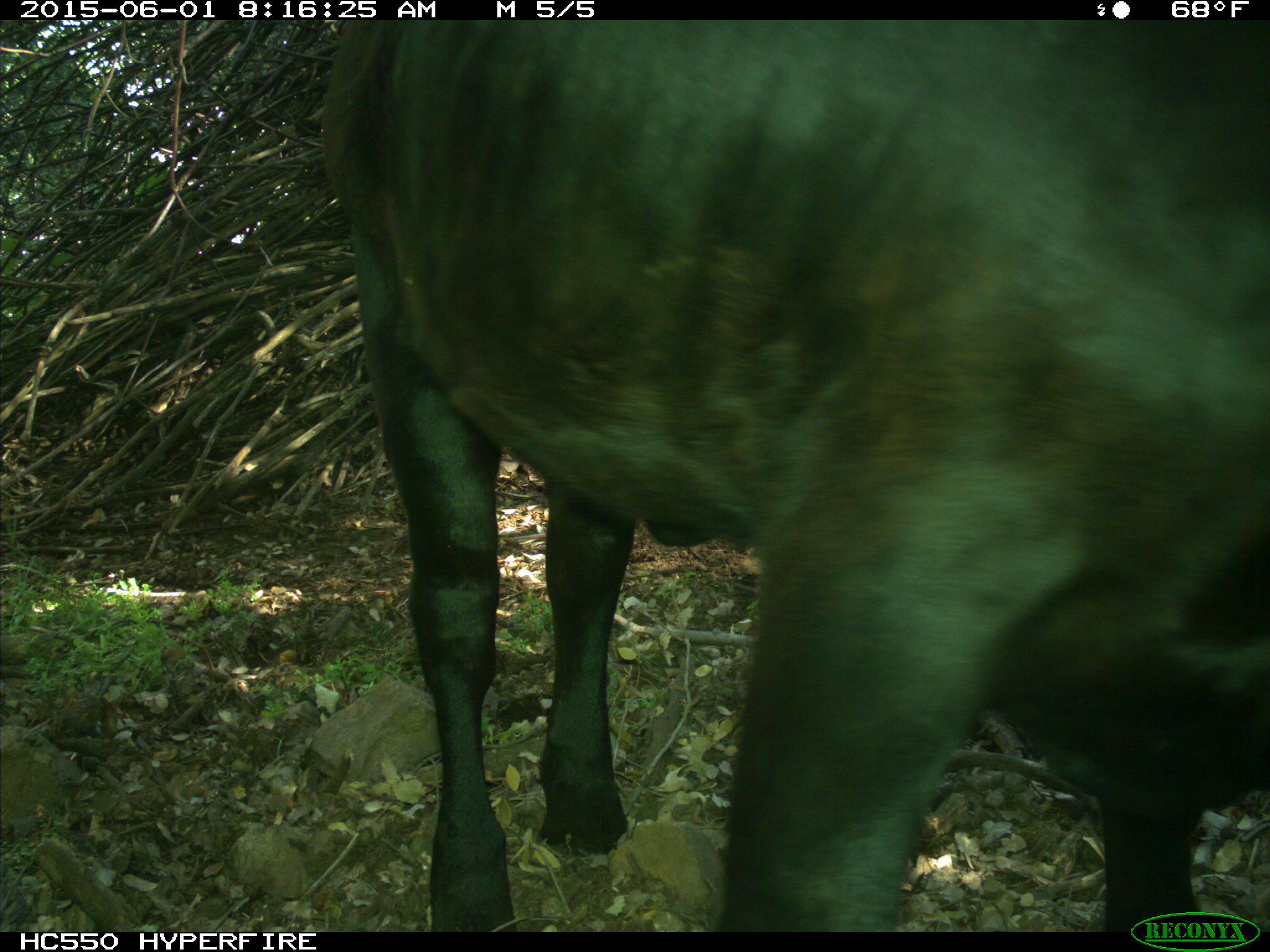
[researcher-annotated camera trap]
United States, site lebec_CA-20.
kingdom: Animalia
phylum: Chordata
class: Mammalia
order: Artiodactyla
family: Bovidae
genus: Bos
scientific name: Bos taurus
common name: domestic cow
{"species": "Bos taurus (domestic cow)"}